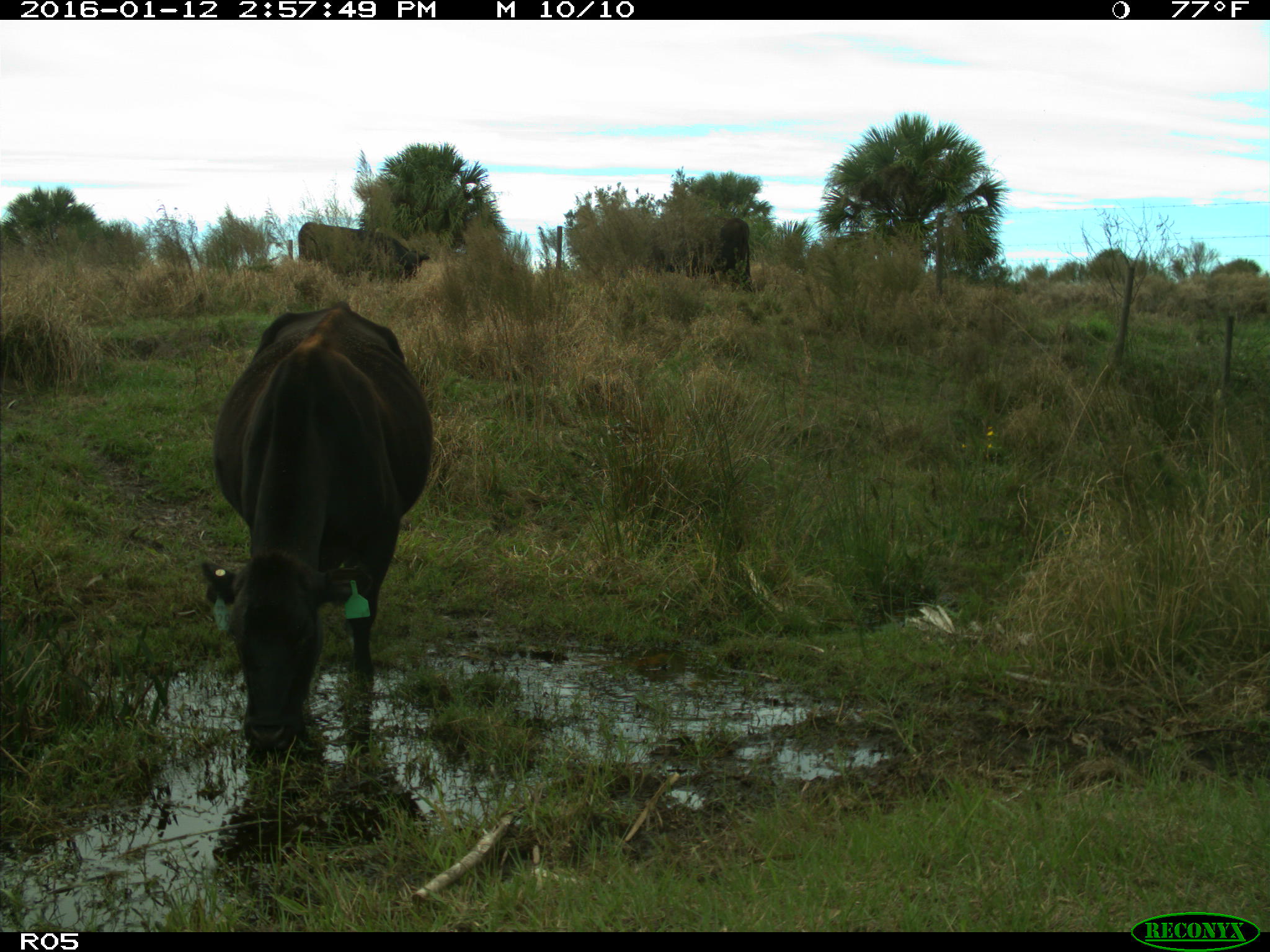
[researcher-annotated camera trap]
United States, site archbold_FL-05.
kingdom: Animalia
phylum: Chordata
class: Mammalia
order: Artiodactyla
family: Bovidae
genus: Bos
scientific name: Bos taurus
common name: domestic cow